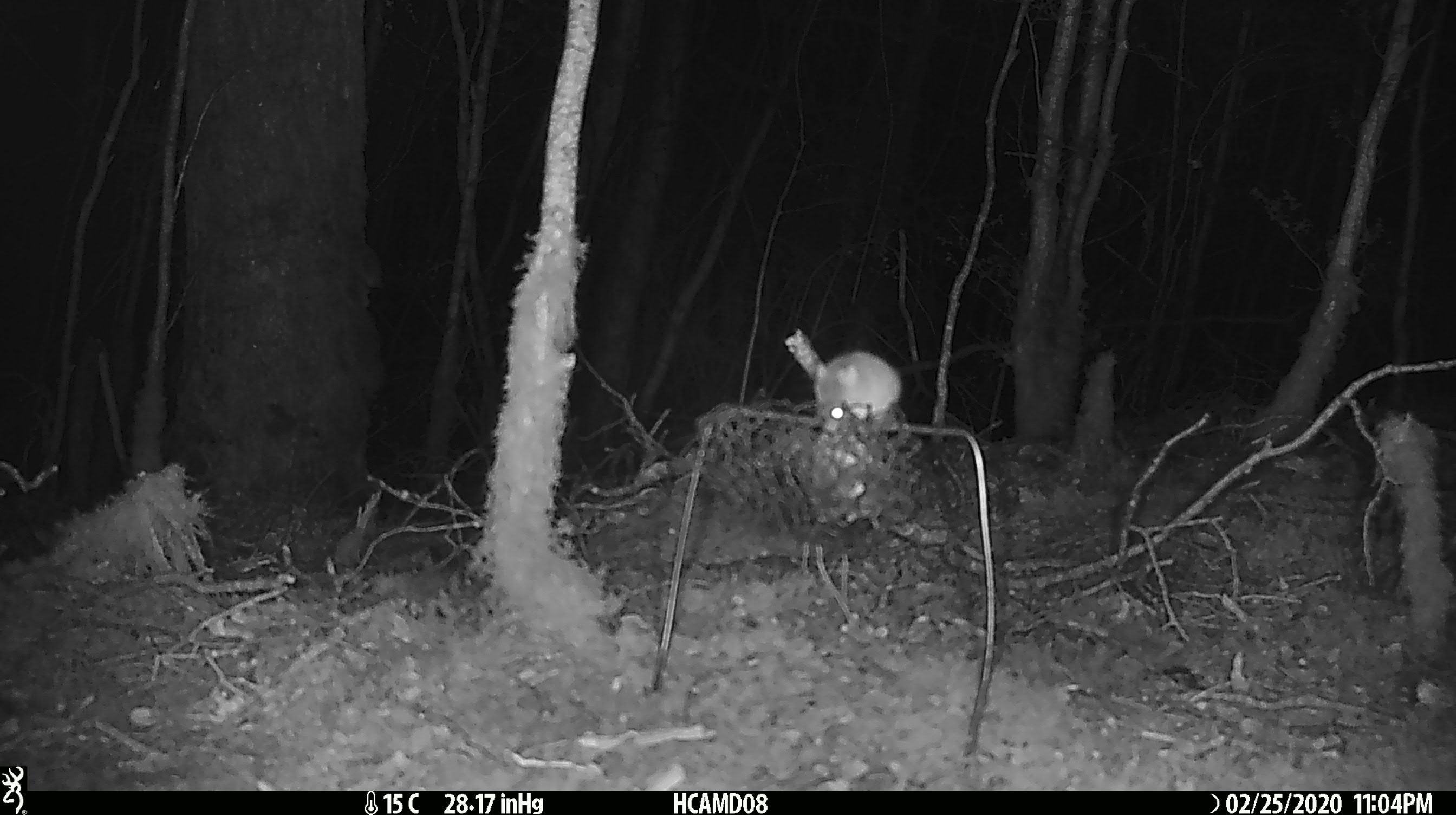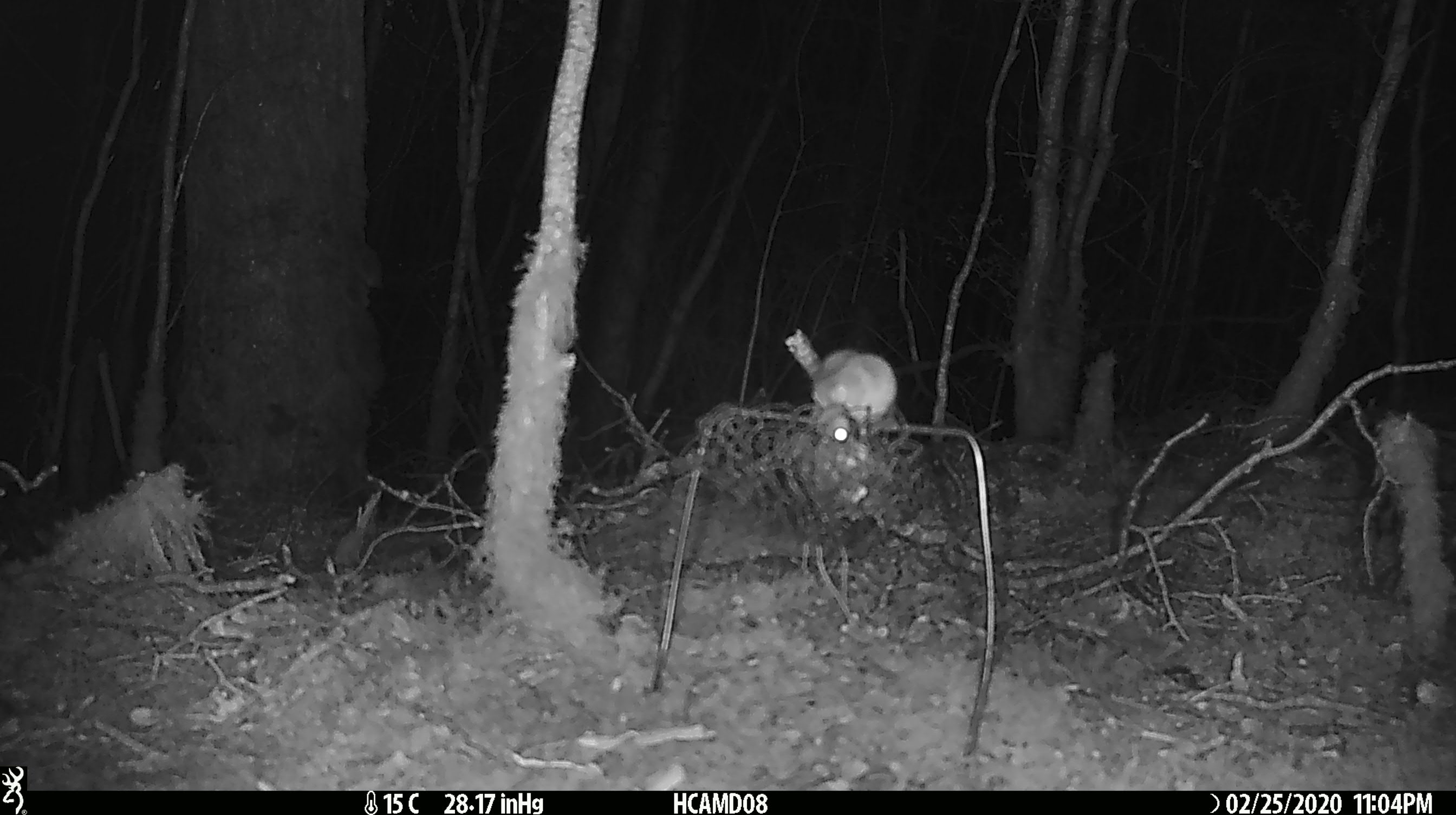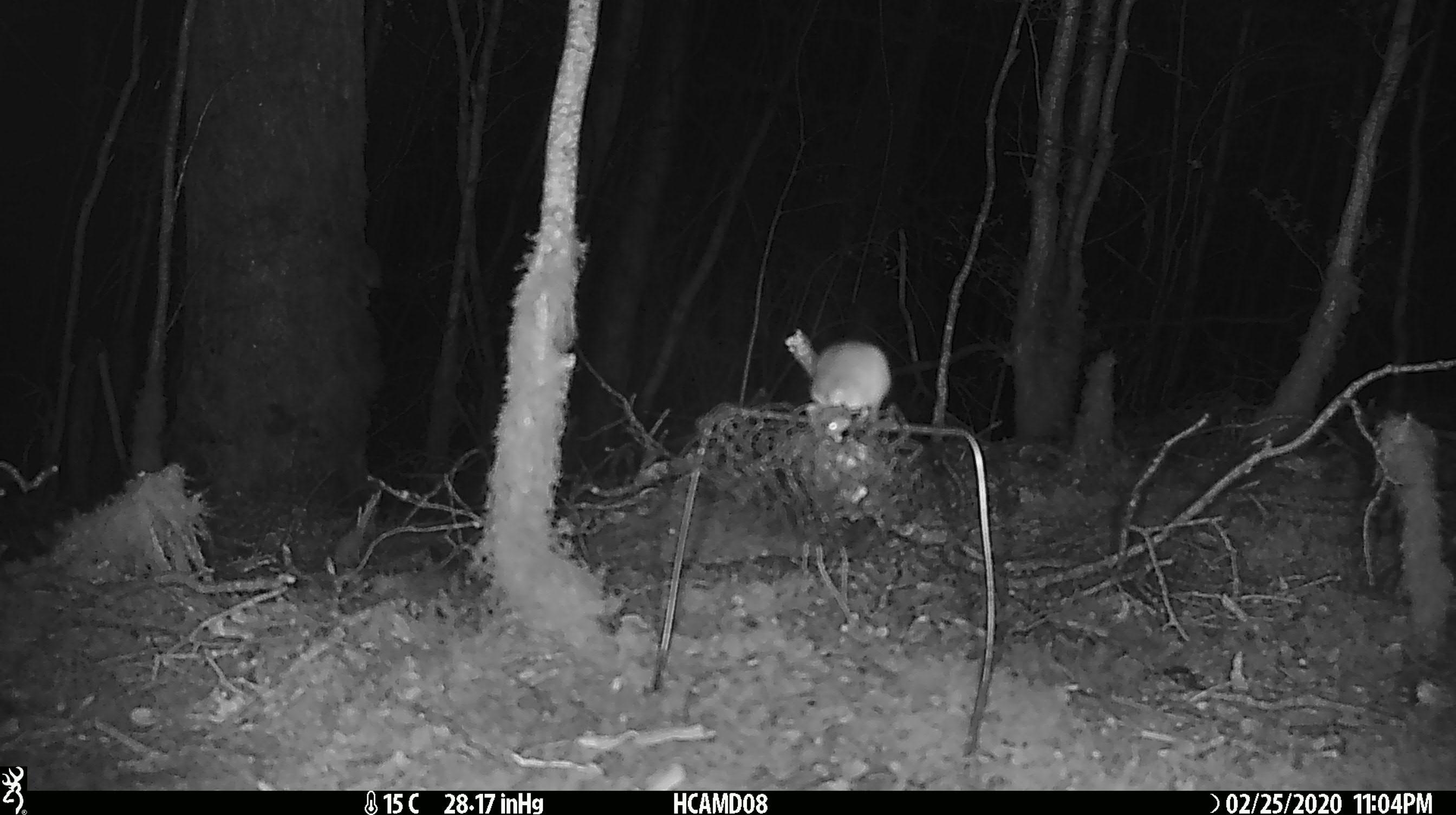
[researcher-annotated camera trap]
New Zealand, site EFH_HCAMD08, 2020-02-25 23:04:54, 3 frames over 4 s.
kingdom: Animalia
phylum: Chordata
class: Mammalia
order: Rodentia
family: Muridae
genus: Mus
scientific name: Mus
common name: mouse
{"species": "mouse (Mus)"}